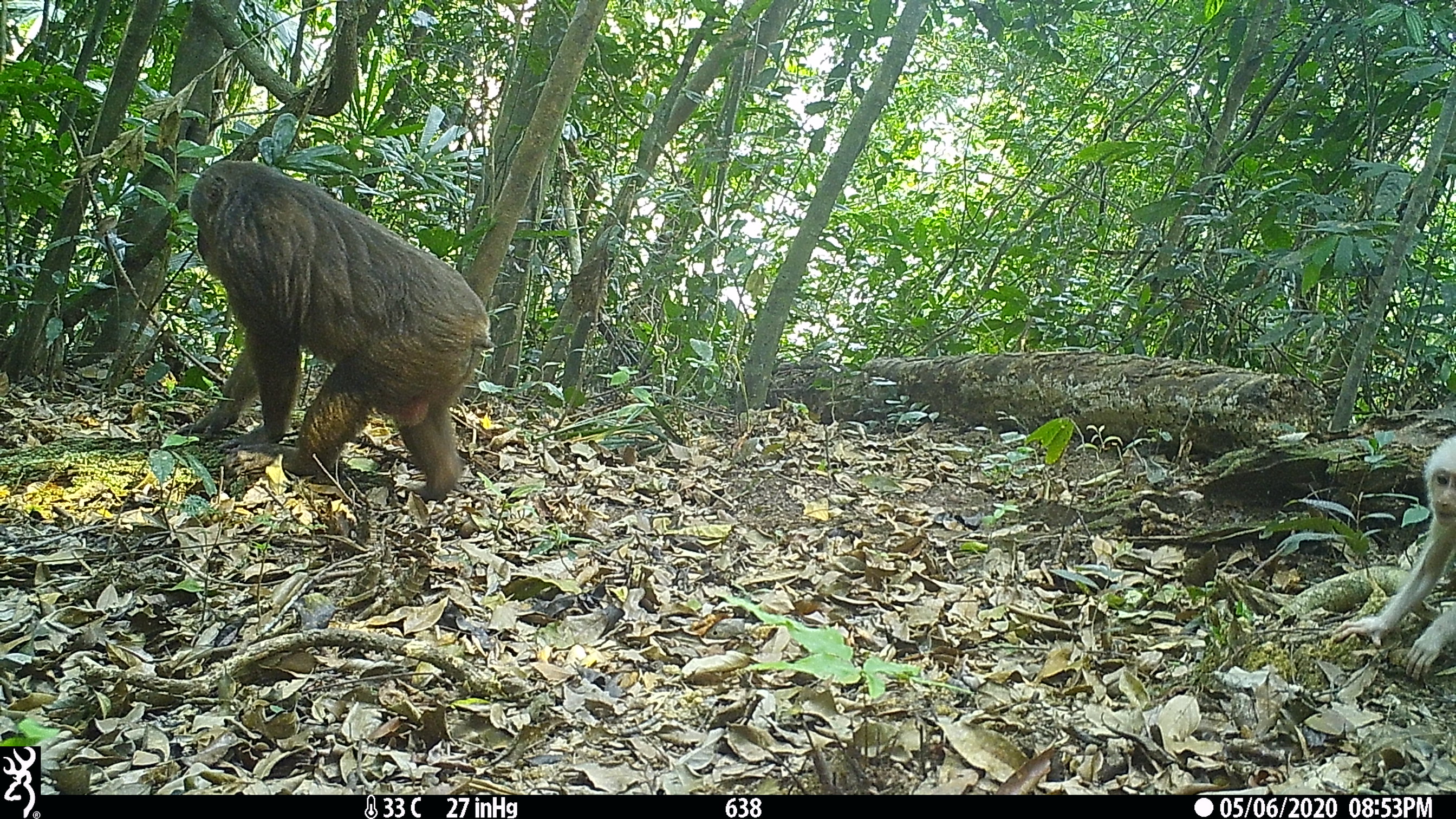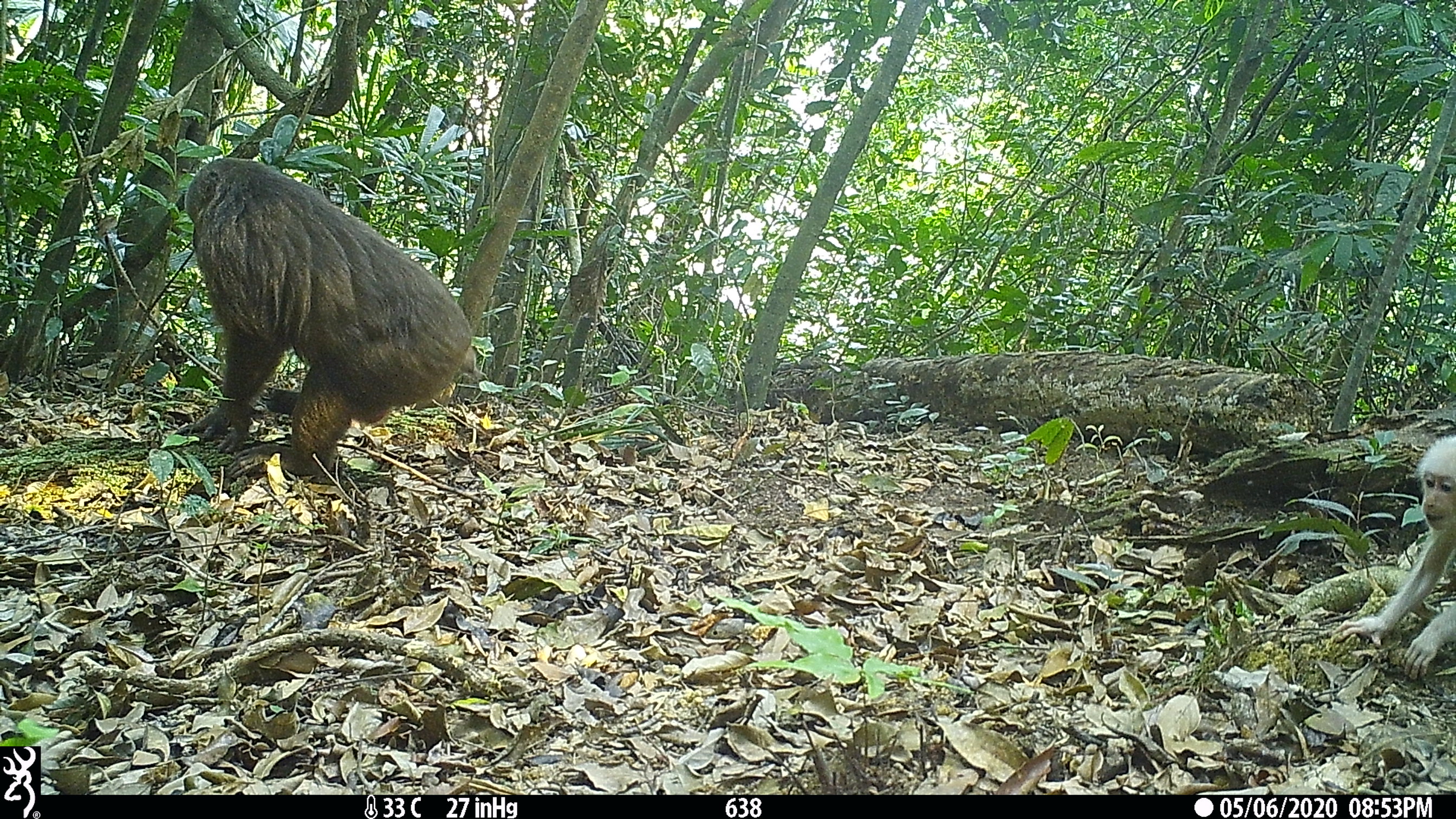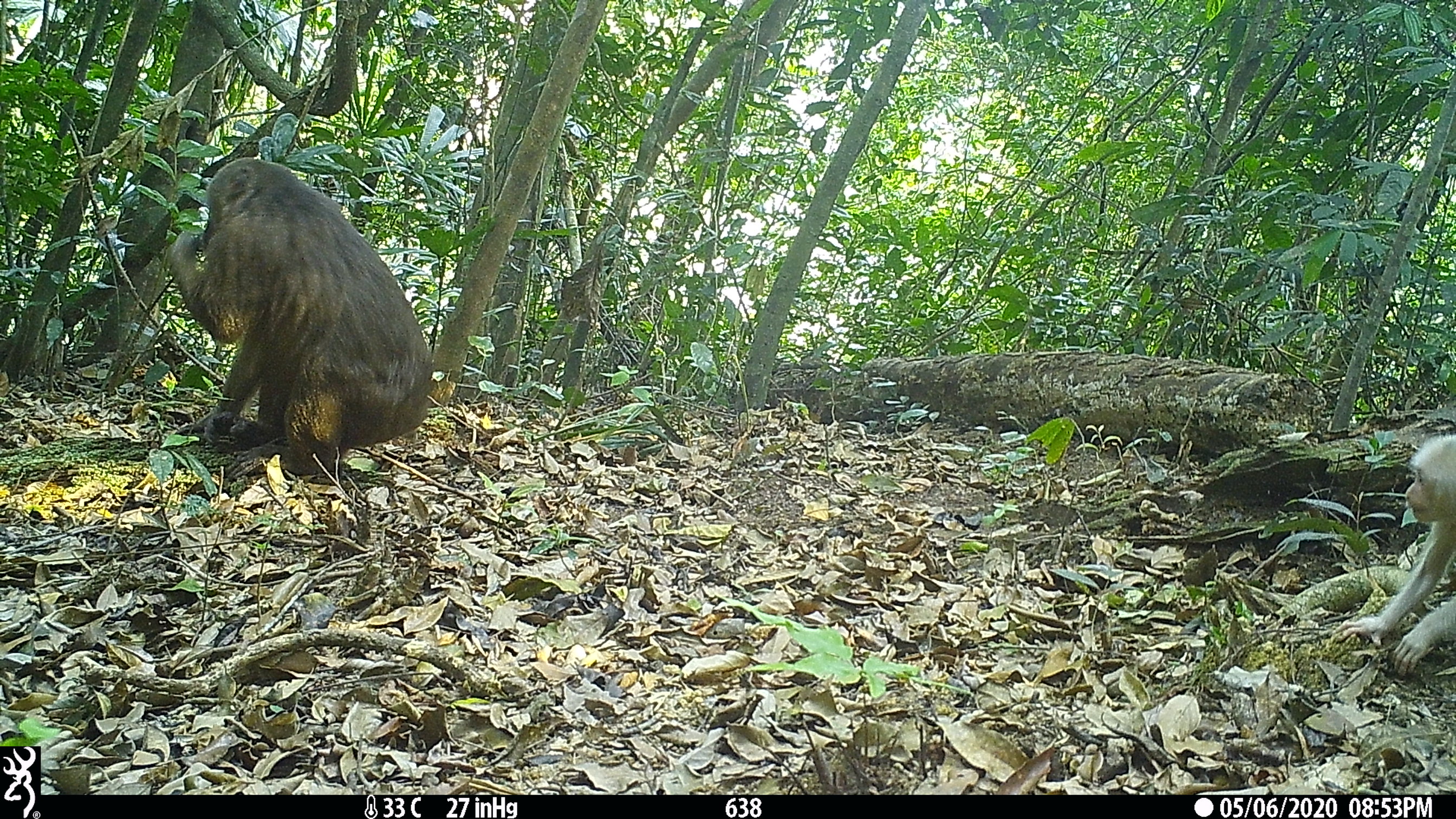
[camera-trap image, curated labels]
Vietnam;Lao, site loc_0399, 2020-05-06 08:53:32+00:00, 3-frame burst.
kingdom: Animalia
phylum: Chordata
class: Mammalia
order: Primates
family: Cercopithecidae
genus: Macaca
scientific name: Macaca arctoides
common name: stump-tailed macaque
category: stump tailed macaque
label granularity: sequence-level